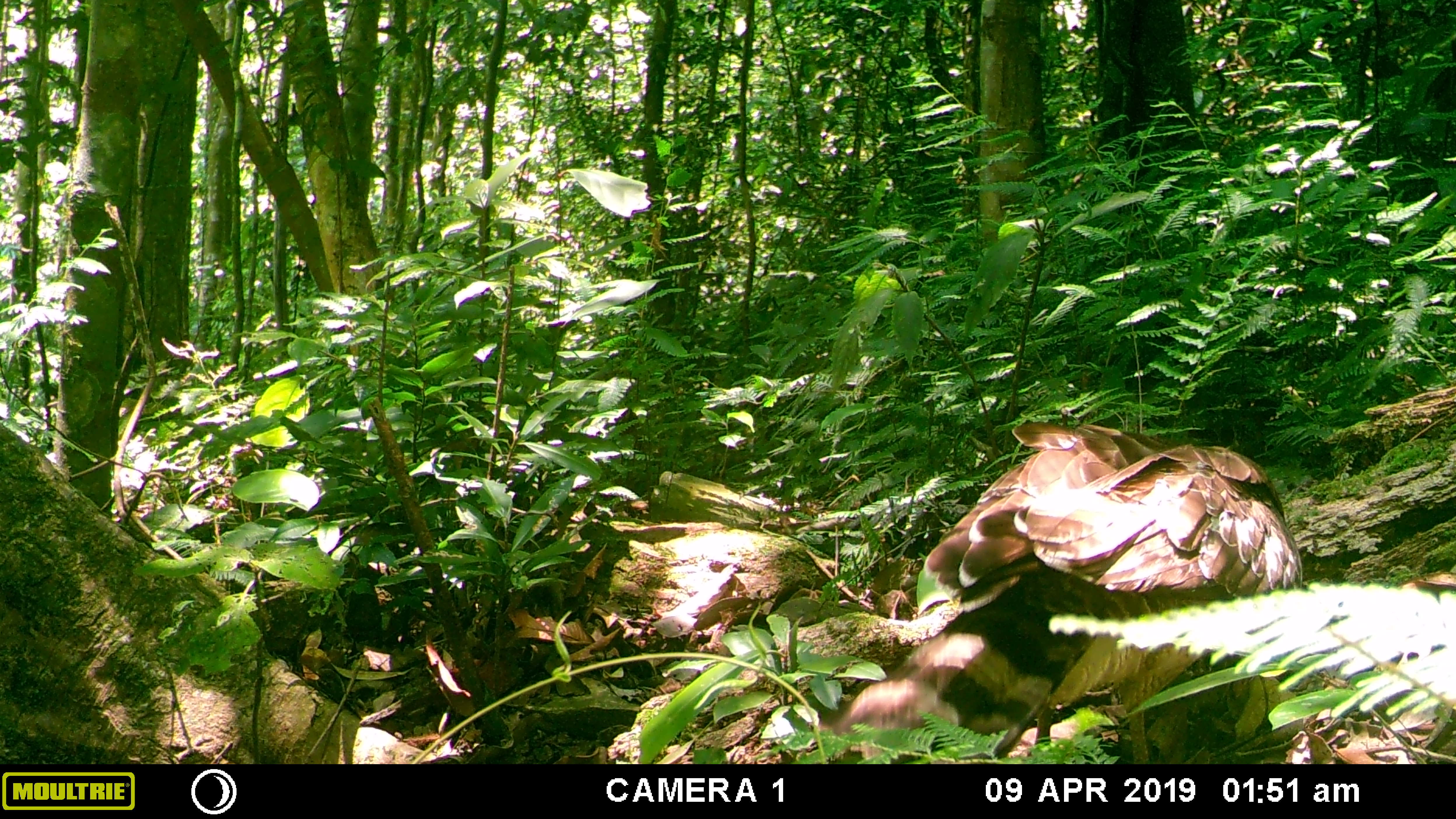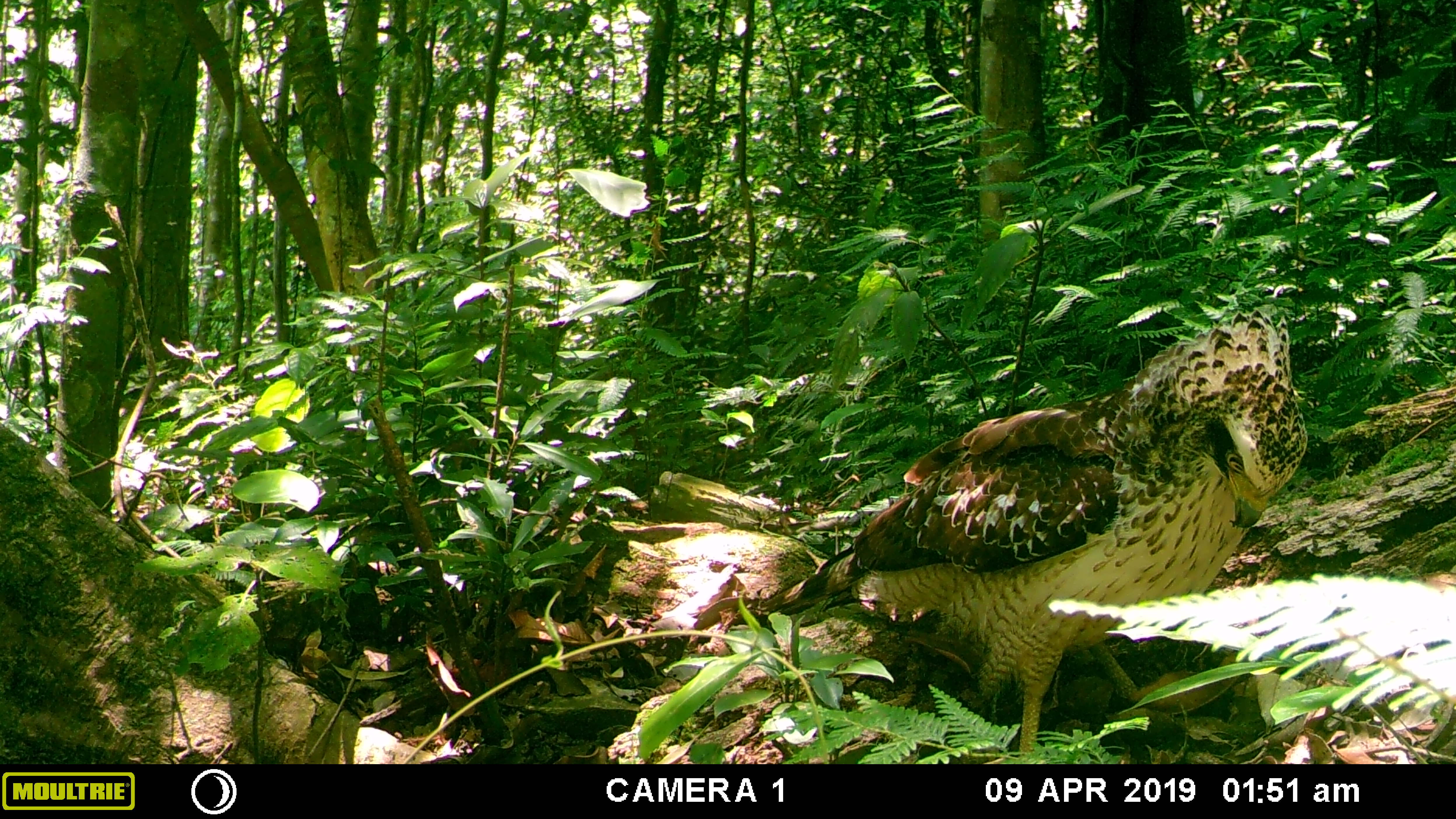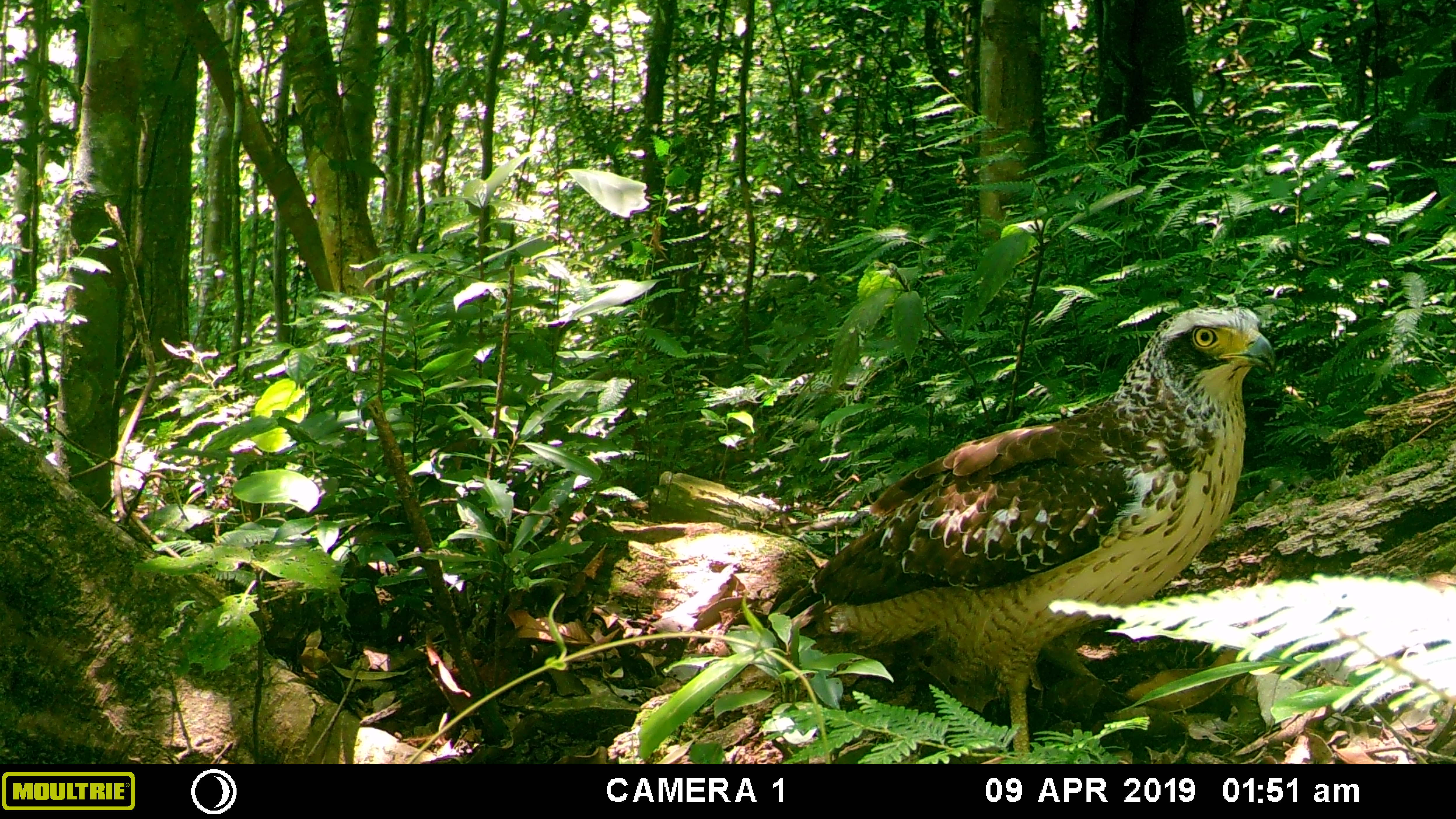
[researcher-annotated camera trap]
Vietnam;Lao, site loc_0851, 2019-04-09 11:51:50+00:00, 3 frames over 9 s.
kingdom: Animalia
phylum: Chordata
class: Aves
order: Accipitriformes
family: Accipitridae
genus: Spilornis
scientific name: Spilornis cheela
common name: crested serpent eagle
Crested serpent eagle (Spilornis cheela). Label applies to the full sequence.